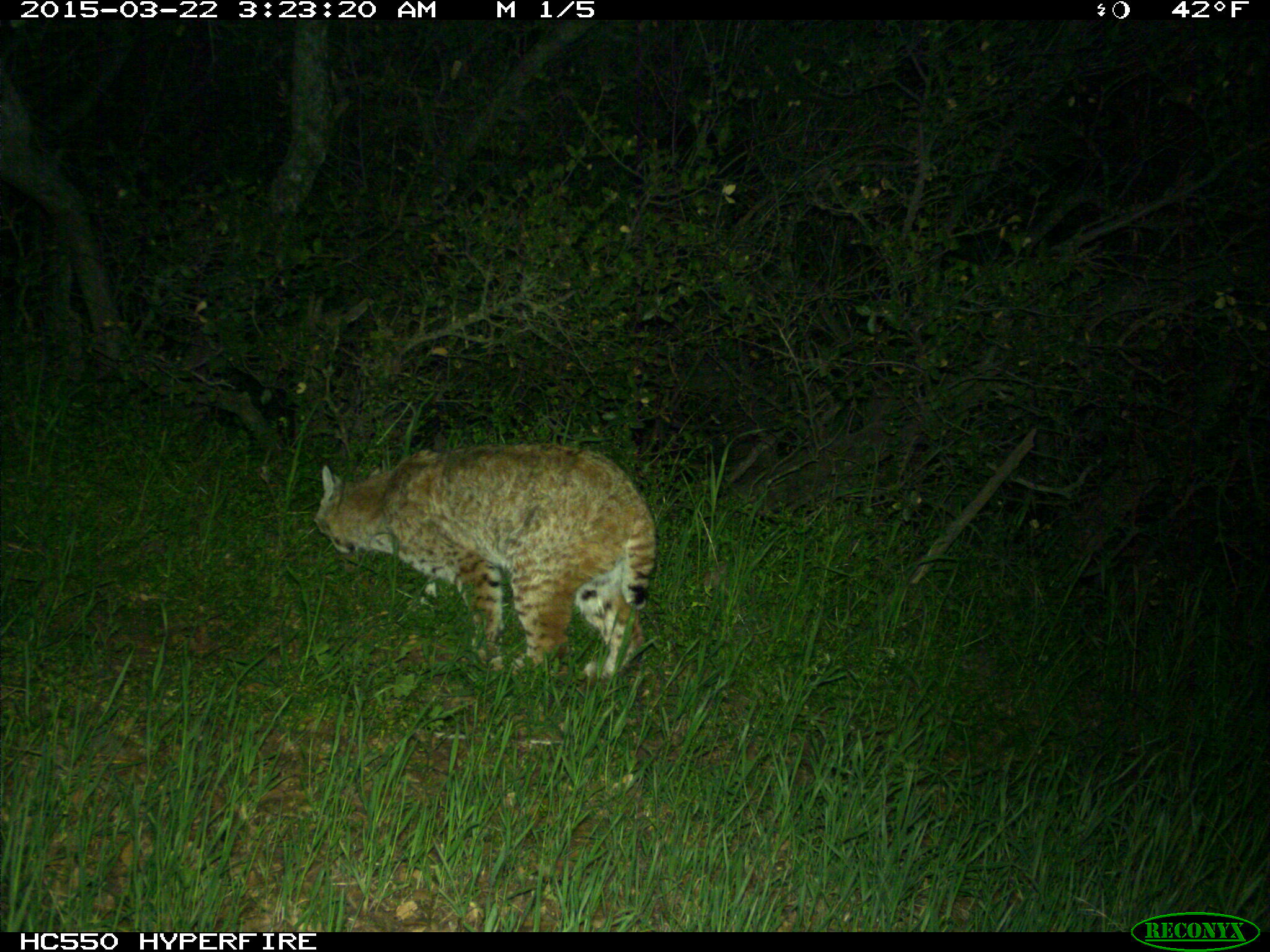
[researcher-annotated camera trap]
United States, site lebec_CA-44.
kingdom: Animalia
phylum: Chordata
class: Mammalia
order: Carnivora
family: Felidae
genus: Lynx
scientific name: Lynx rufus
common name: bobcat